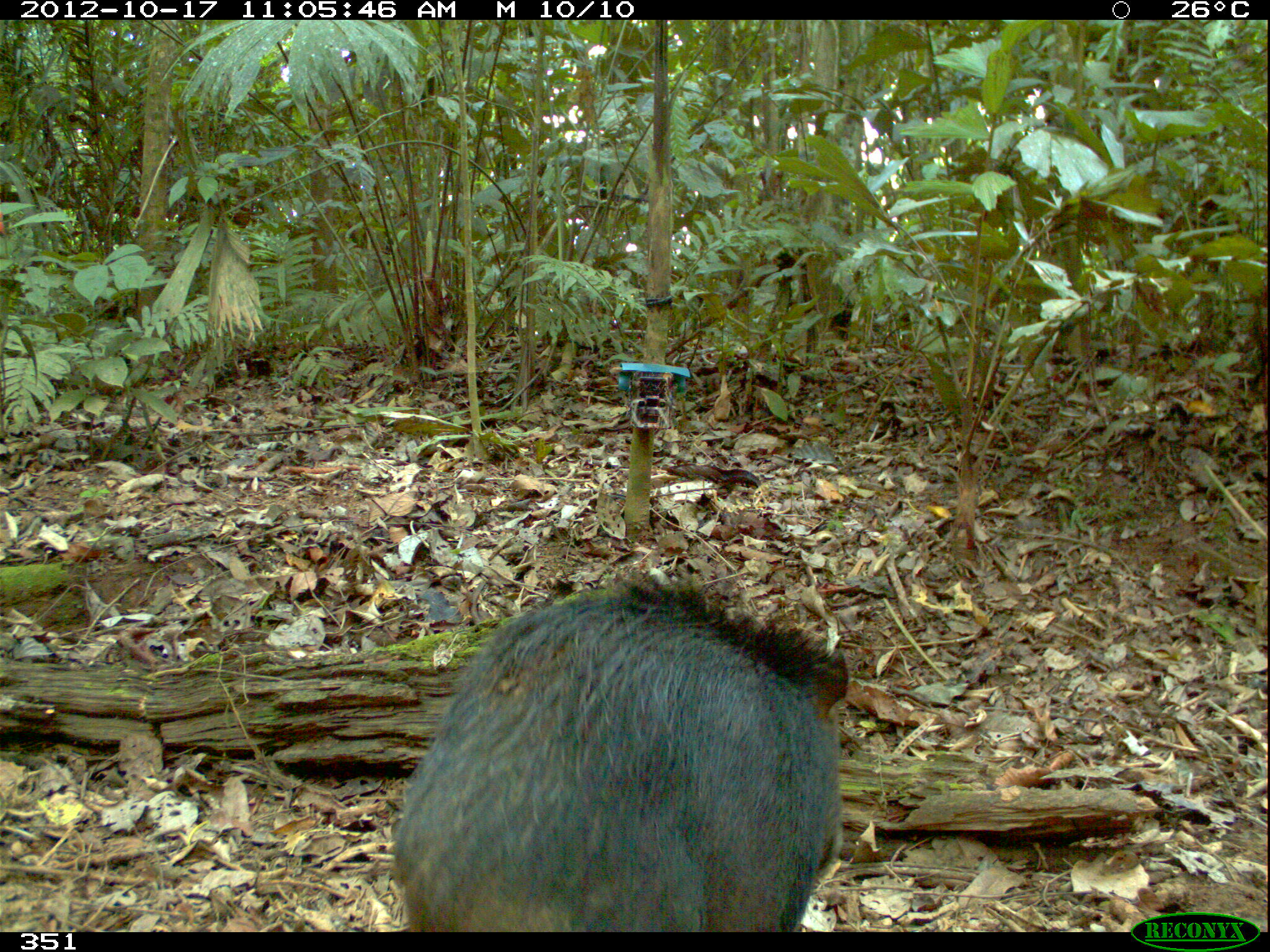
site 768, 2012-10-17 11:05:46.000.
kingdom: Animalia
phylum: Chordata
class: Mammalia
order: Artiodactyla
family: Tayassuidae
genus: Tayassu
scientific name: Tayassu pecari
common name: white-lipped peccary